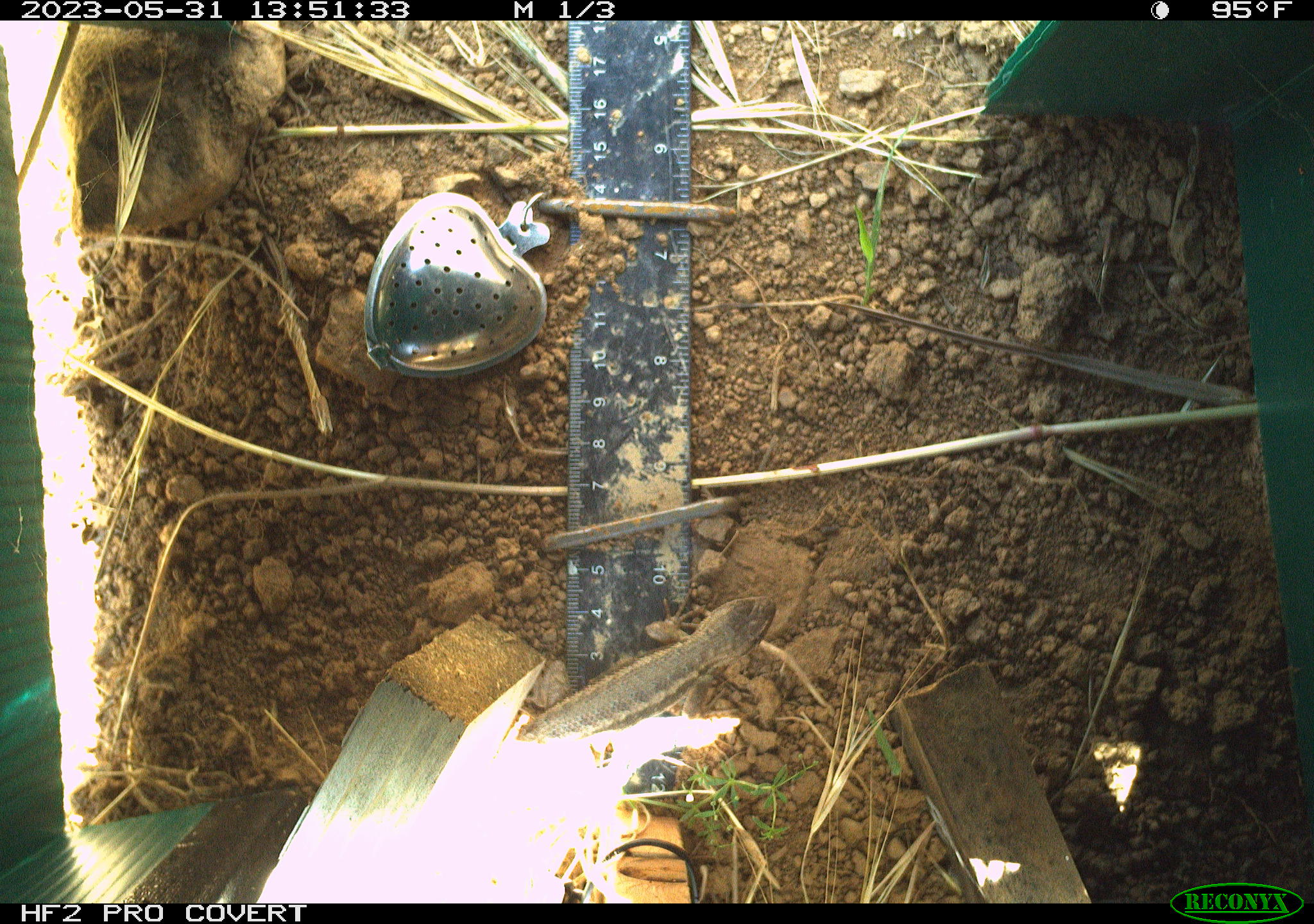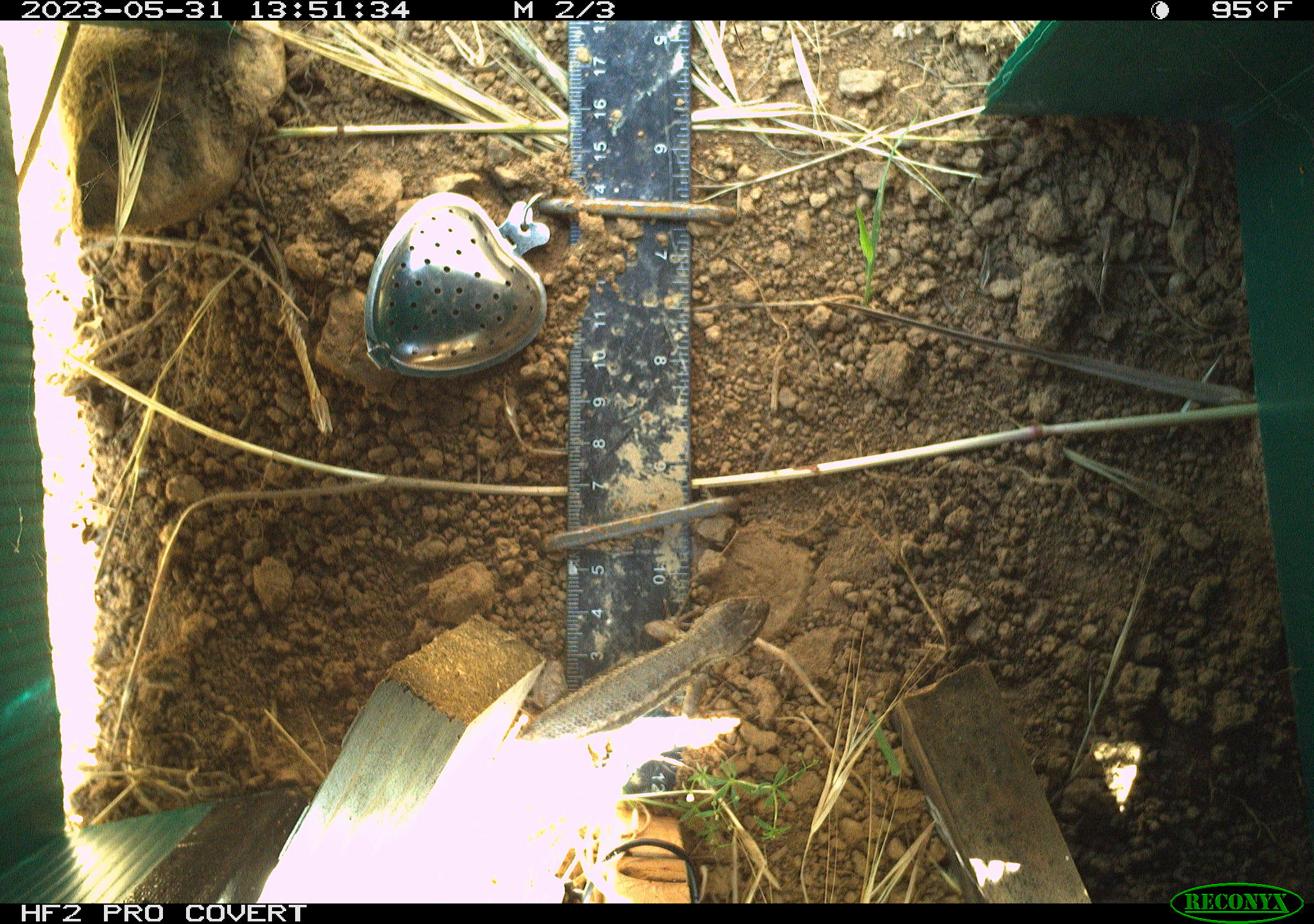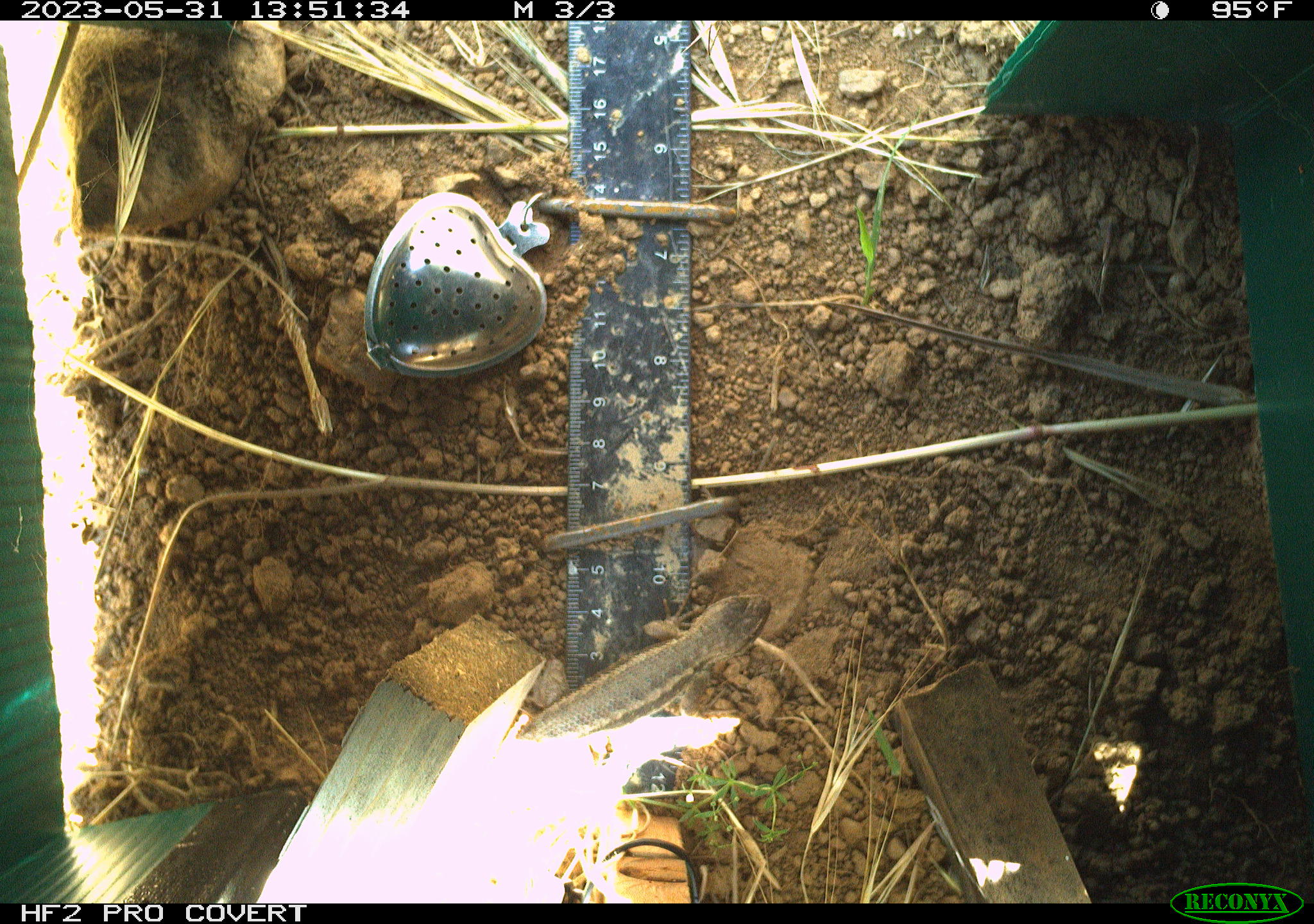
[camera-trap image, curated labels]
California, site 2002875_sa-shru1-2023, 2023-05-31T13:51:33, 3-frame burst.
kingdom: Animalia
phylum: Chordata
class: Reptilia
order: Squamata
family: Phrynosomatidae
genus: Sceloporus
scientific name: Sceloporus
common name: spiny lizards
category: sceloporus species